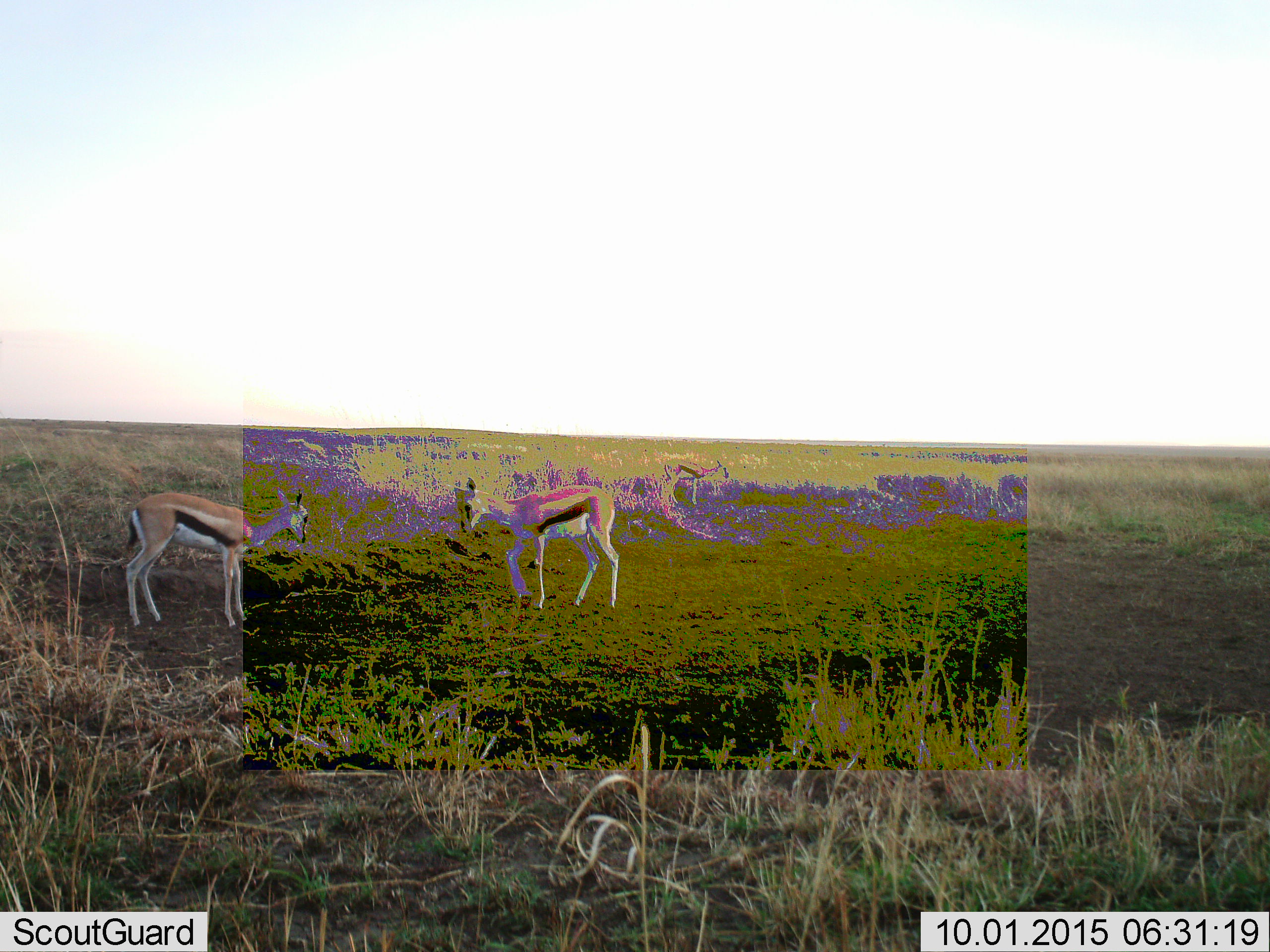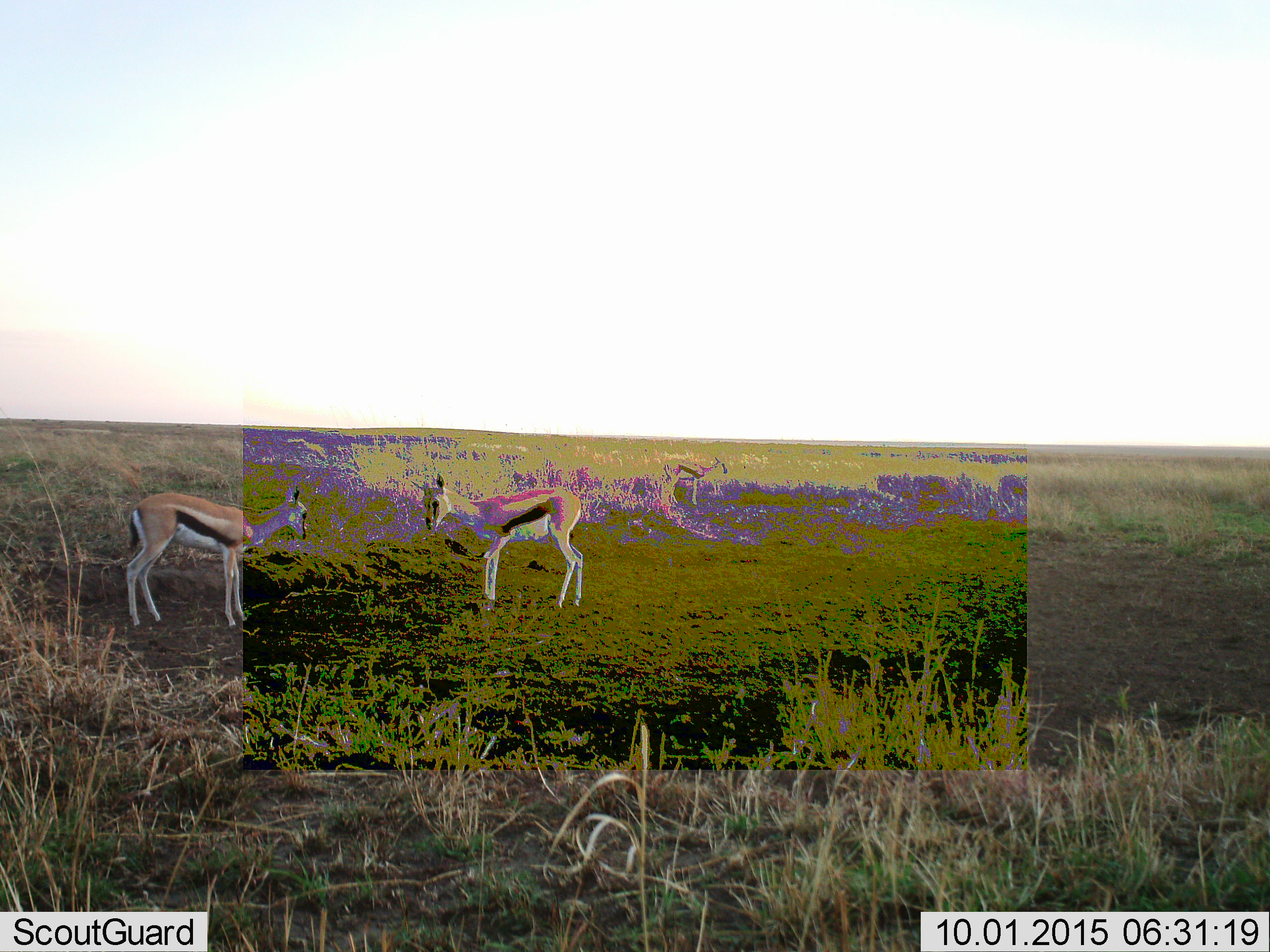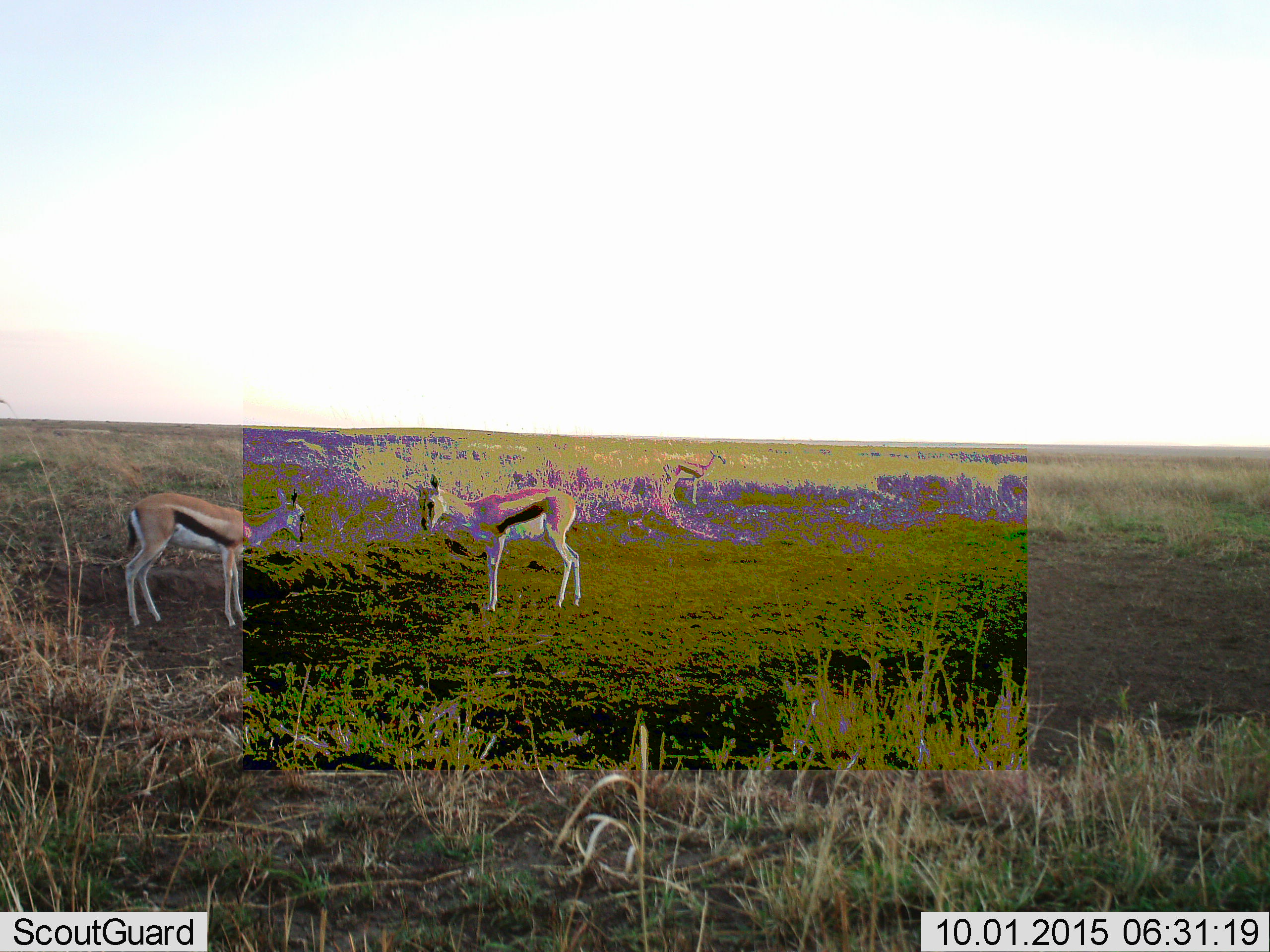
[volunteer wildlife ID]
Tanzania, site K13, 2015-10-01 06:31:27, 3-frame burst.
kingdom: Animalia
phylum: Chordata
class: Mammalia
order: Artiodactyla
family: Bovidae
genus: Eudorcas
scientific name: Eudorcas thomsonii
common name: thomson's gazelle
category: gazellethomsons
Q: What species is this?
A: Gazellethomsons (thomson's gazelle) (Eudorcas thomsonii).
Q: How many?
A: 3.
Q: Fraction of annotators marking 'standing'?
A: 80%.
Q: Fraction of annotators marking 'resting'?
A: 0%.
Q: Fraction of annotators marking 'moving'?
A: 30%.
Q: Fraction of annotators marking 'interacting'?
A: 20%.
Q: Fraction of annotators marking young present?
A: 30%.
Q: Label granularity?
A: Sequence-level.